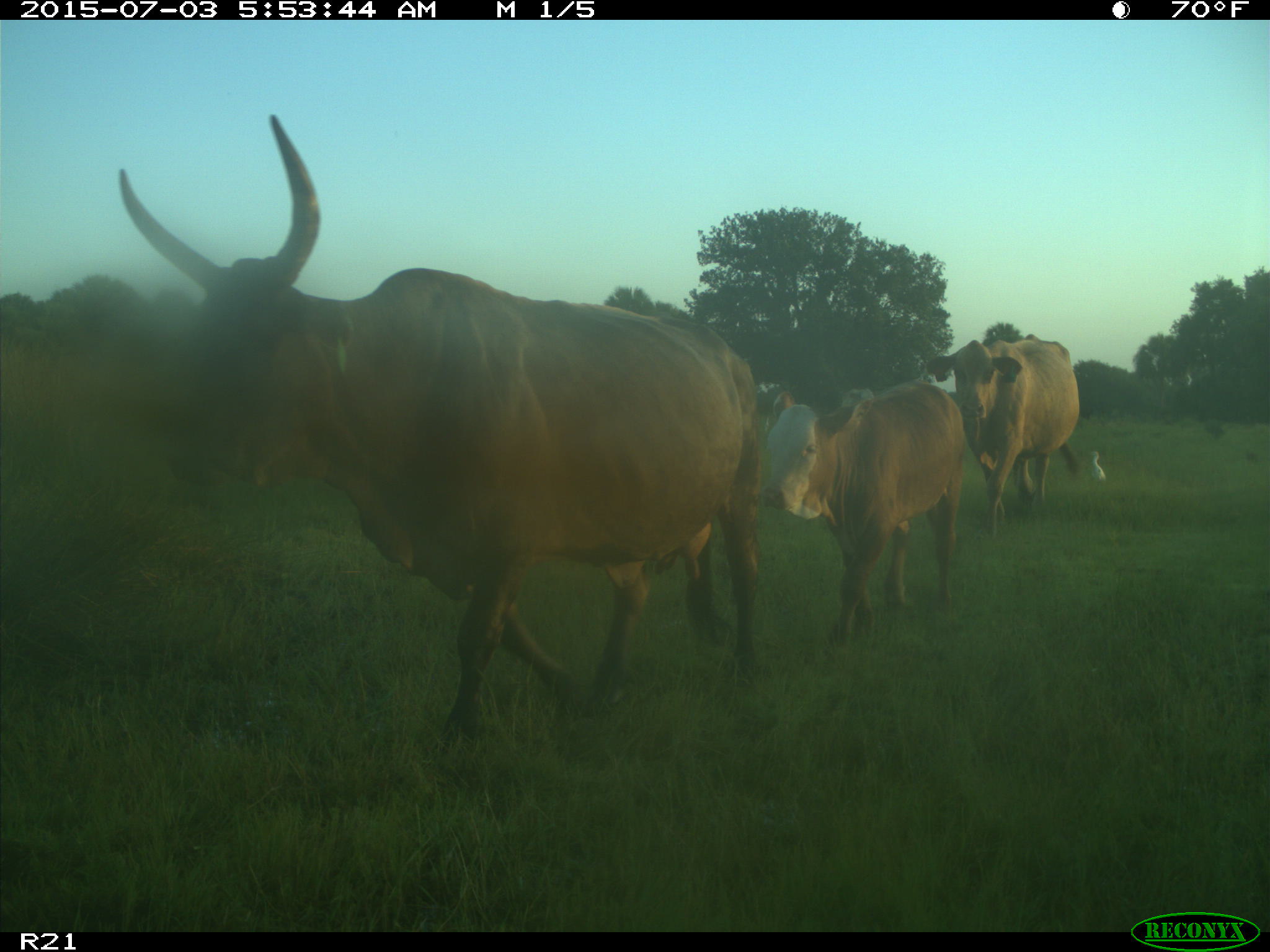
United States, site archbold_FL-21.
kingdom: Animalia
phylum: Chordata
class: Mammalia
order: Artiodactyla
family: Bovidae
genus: Bos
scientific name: Bos taurus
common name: domestic cow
Bos taurus (domestic cow).